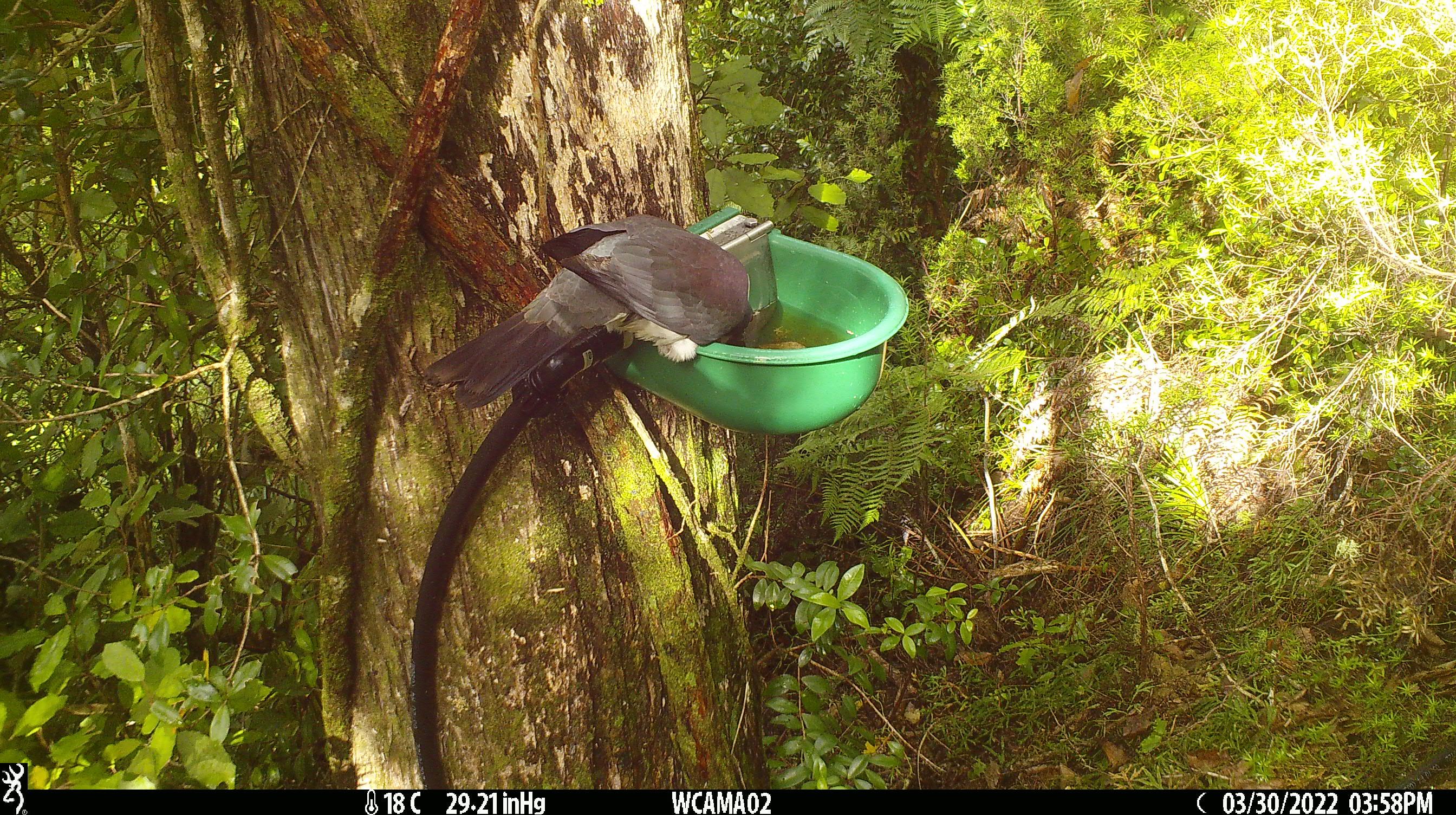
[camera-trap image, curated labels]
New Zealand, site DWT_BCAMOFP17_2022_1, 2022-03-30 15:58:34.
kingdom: Animalia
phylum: Chordata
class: Aves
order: Columbiformes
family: Columbidae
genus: Hemiphaga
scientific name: Hemiphaga novaeseelandiae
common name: new zealand pigeon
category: kereru